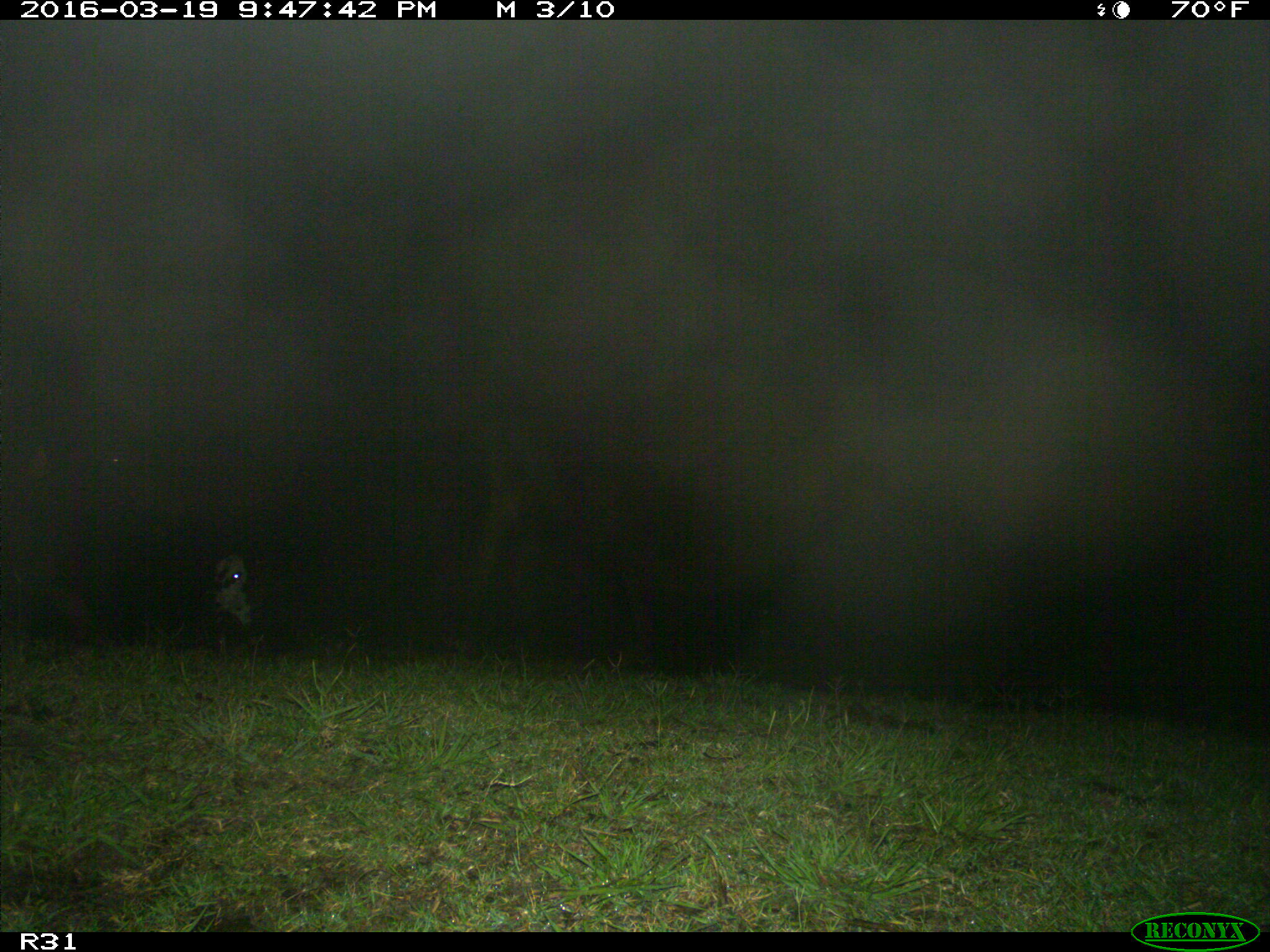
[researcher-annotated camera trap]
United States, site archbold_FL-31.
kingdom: Animalia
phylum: Chordata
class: Mammalia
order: Artiodactyla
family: Bovidae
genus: Bos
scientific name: Bos taurus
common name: domestic cow